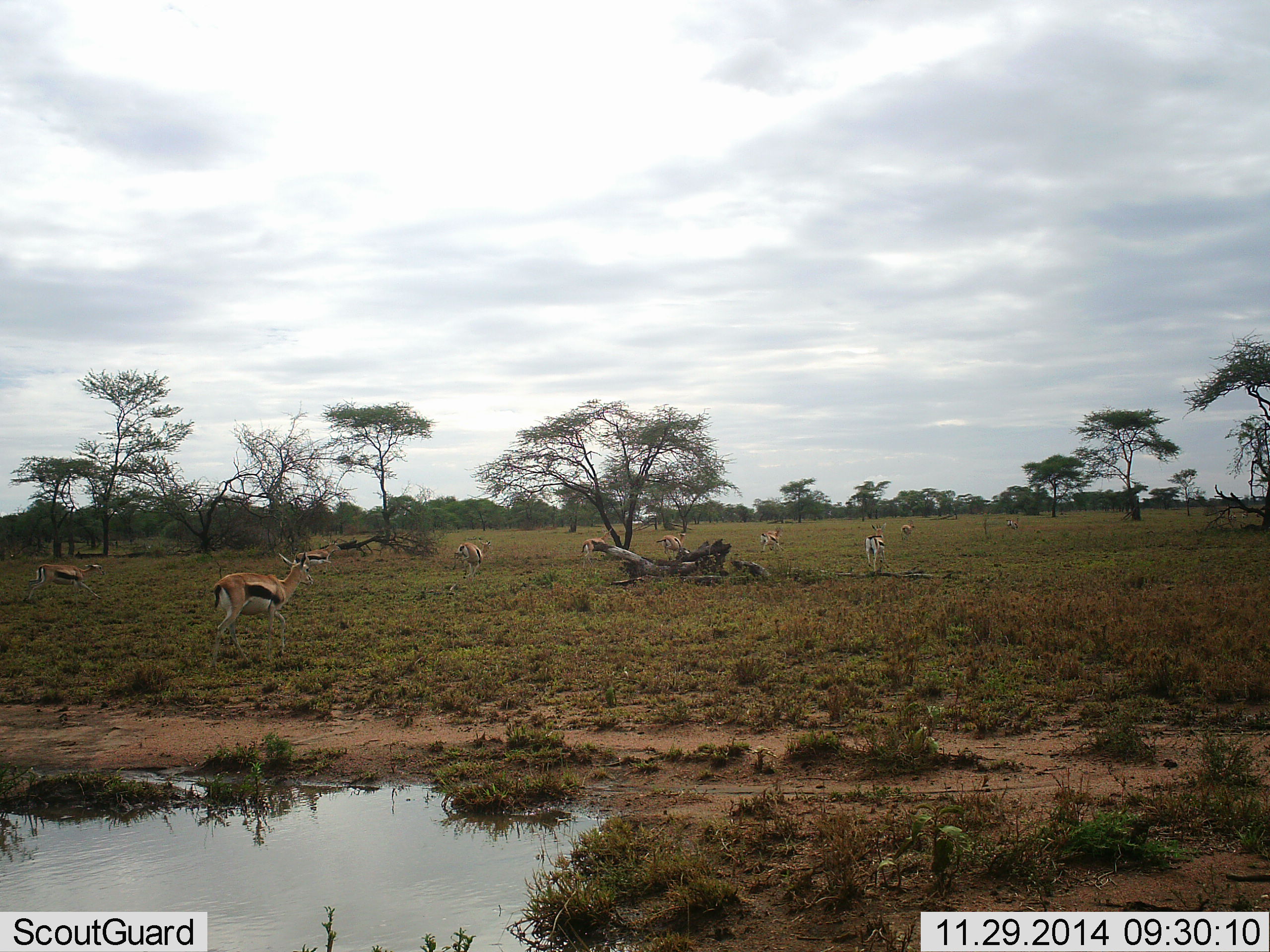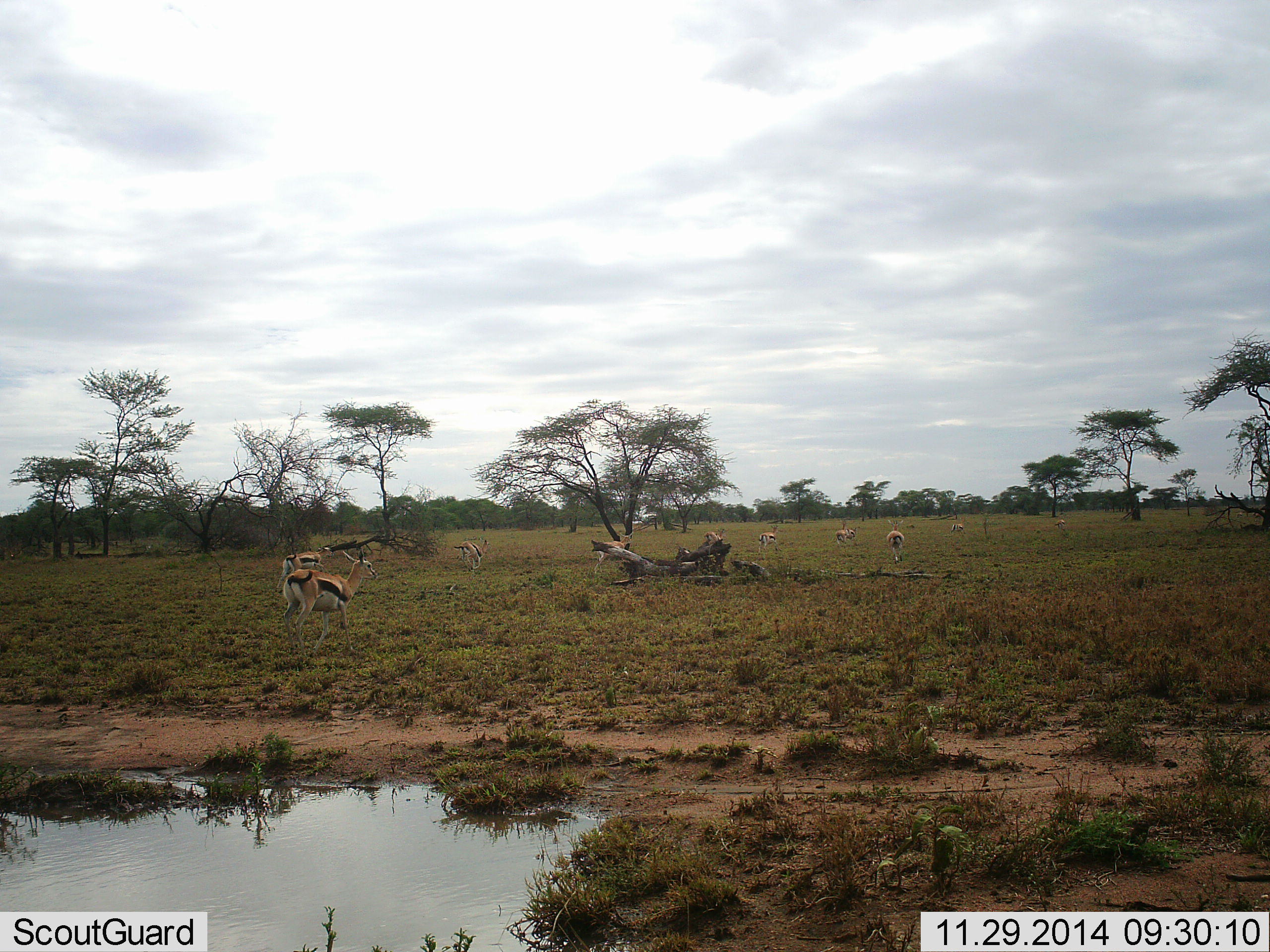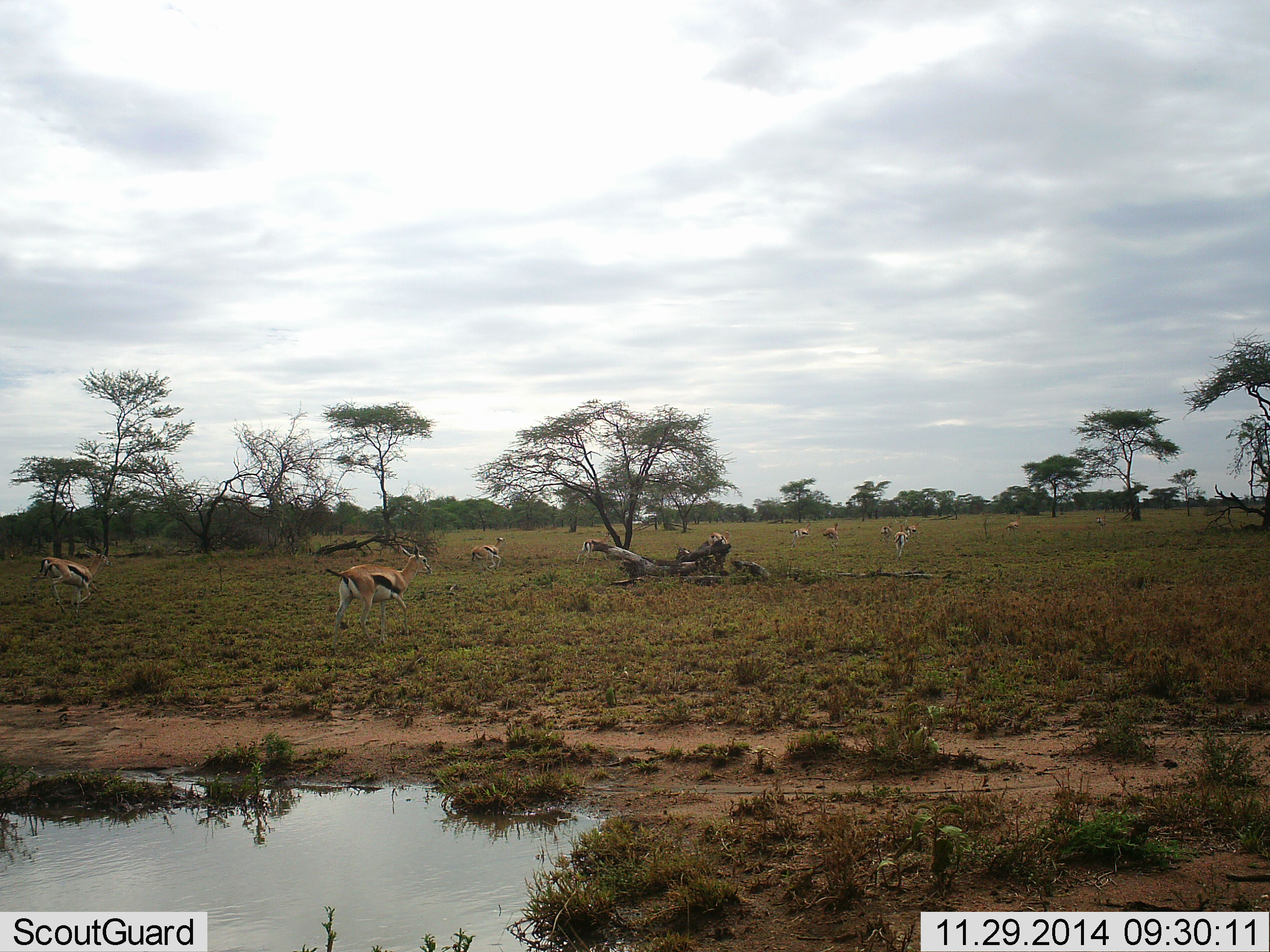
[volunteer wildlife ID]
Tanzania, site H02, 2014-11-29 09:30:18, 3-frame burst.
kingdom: Animalia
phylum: Chordata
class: Mammalia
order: Artiodactyla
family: Bovidae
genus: Eudorcas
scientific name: Eudorcas thomsonii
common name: thomson's gazelle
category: gazellethomsons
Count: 10.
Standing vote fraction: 30%.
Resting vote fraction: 0%.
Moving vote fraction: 90%.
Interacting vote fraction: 10%.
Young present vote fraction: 0%.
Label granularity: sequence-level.